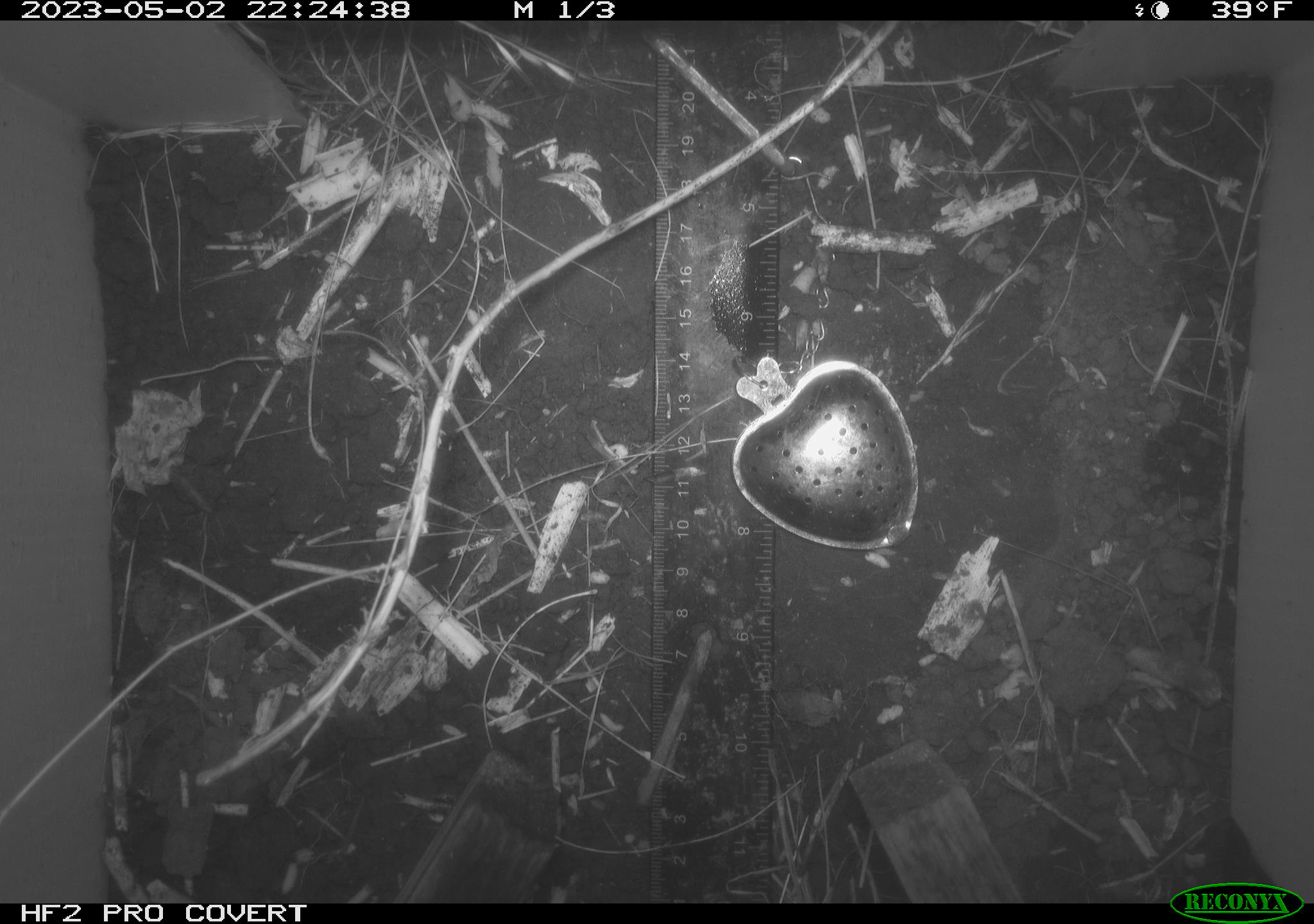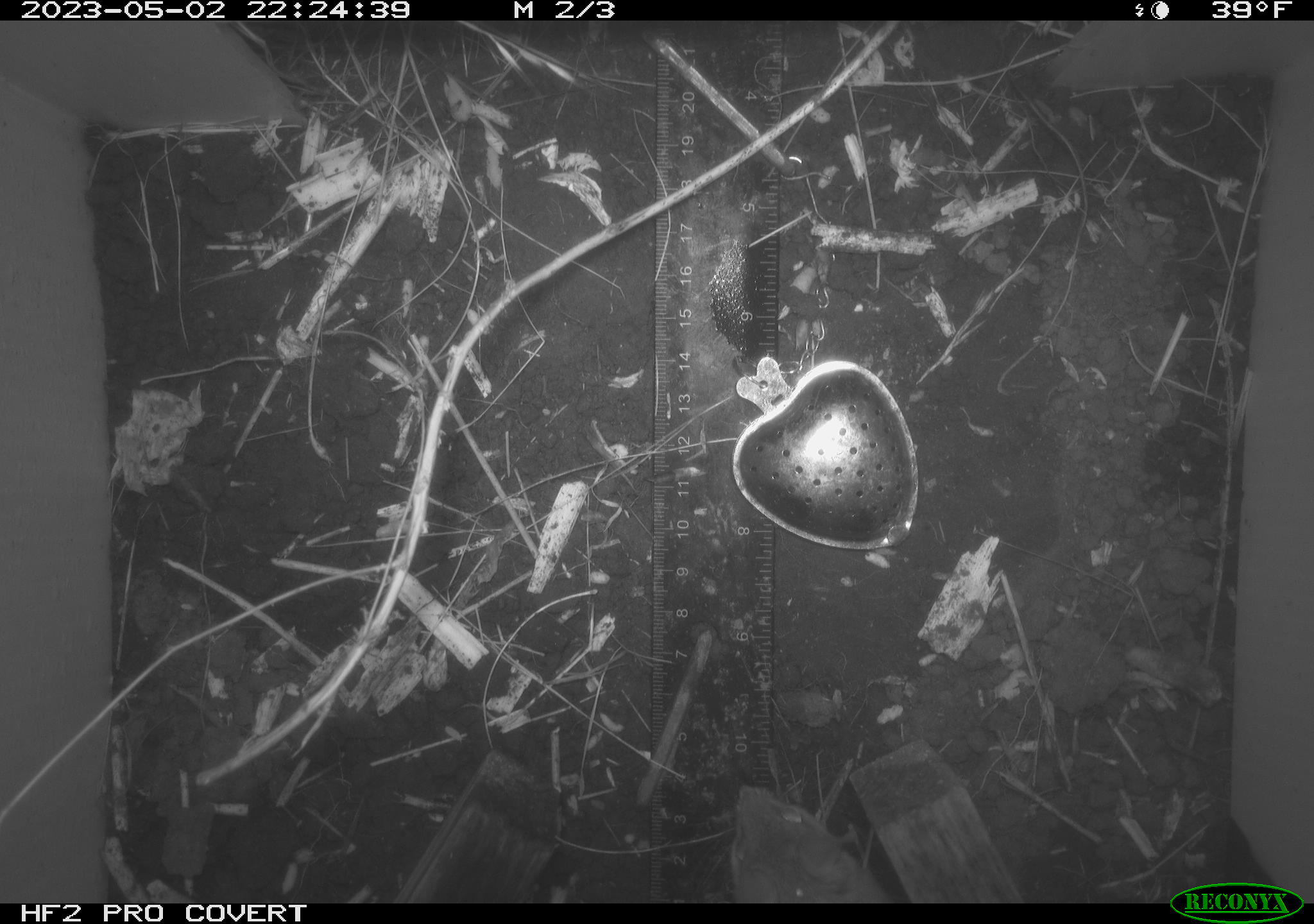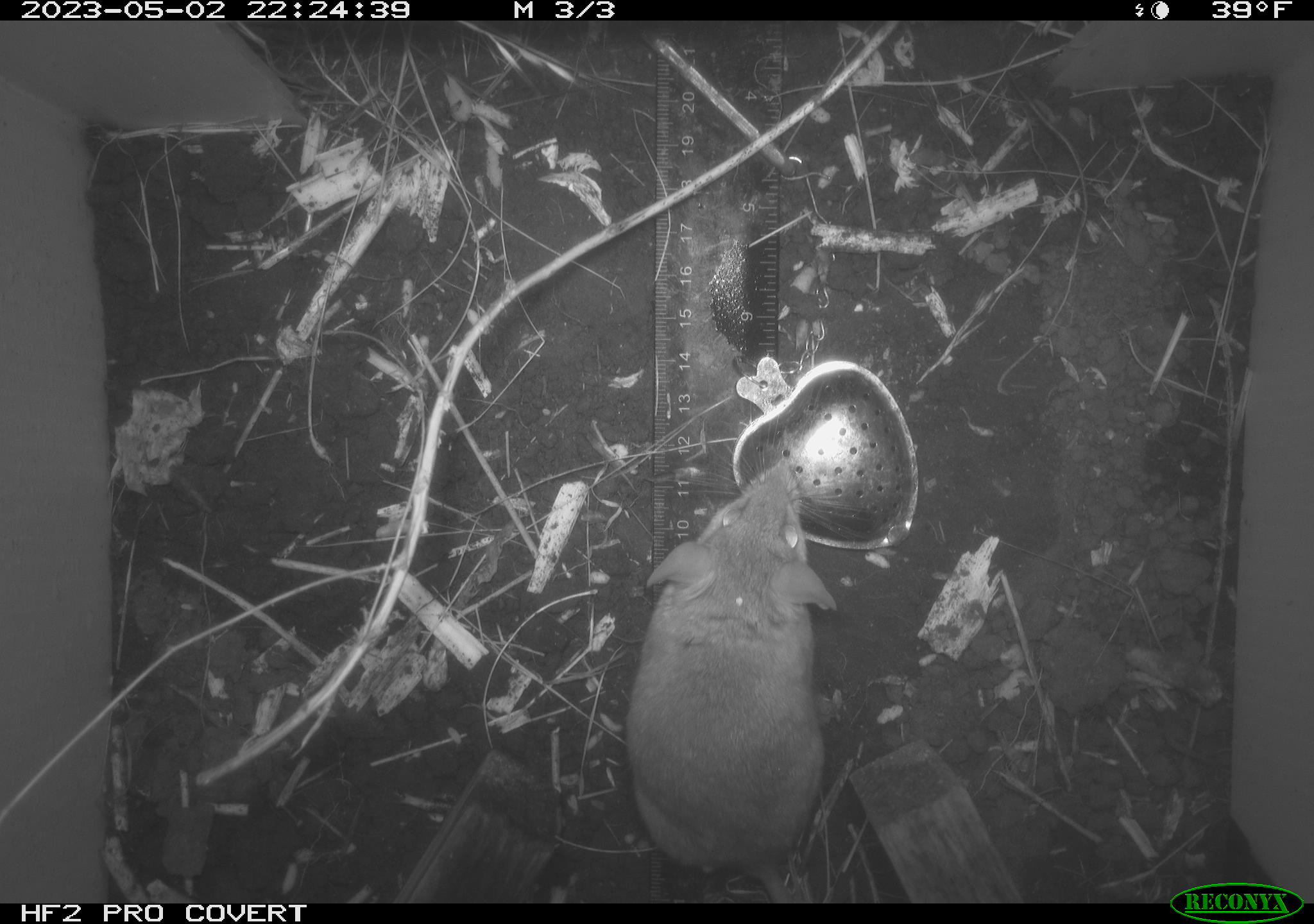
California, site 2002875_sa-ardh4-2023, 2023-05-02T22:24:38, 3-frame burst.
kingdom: Animalia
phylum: Chordata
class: Mammalia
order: Rodentia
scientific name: Rodentia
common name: mouse species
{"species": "mouse species (Rodentia)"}